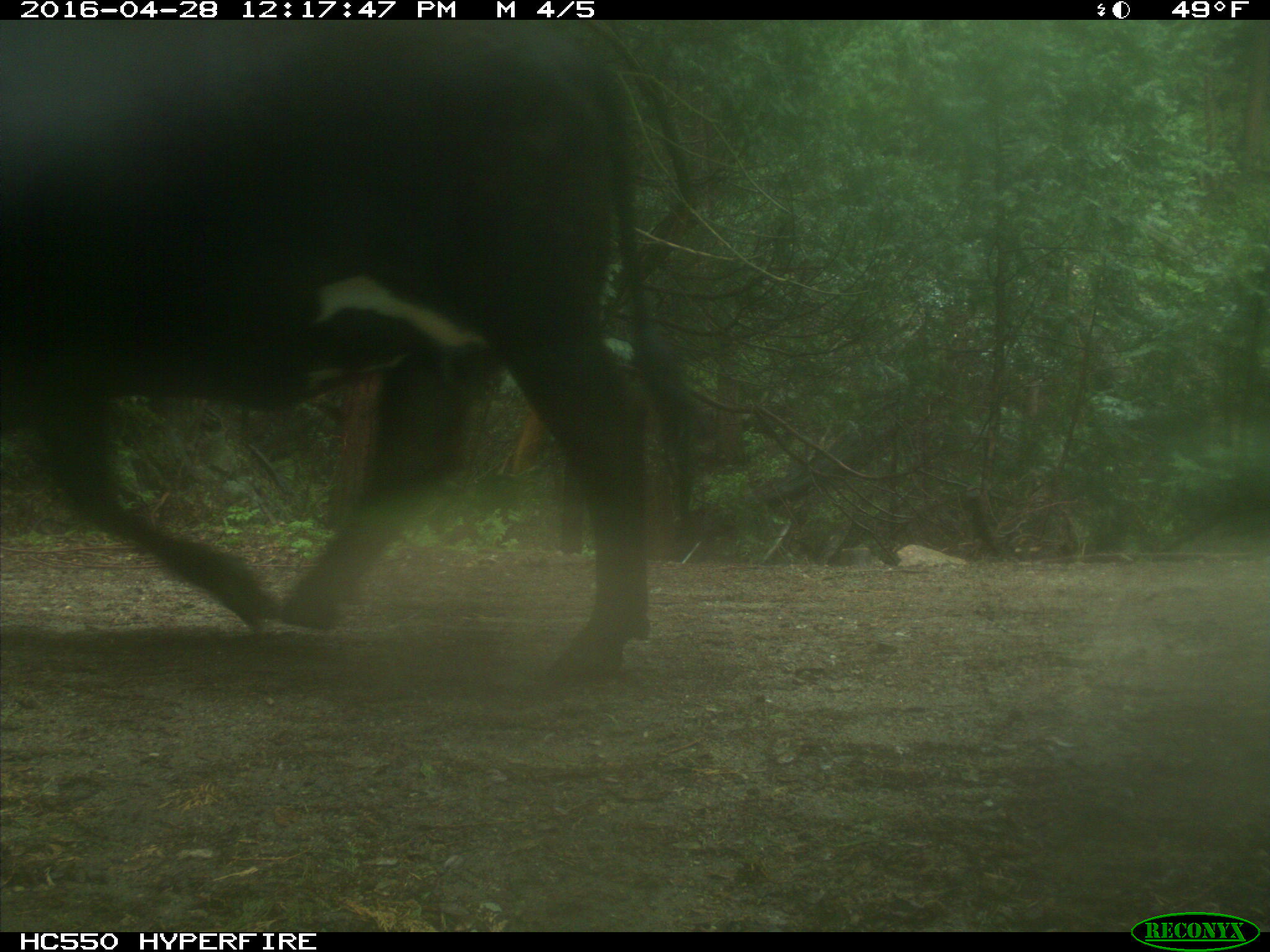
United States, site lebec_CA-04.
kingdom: Animalia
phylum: Chordata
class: Mammalia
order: Artiodactyla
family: Bovidae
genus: Bos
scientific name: Bos taurus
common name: domestic cow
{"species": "Bos taurus (domestic cow)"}